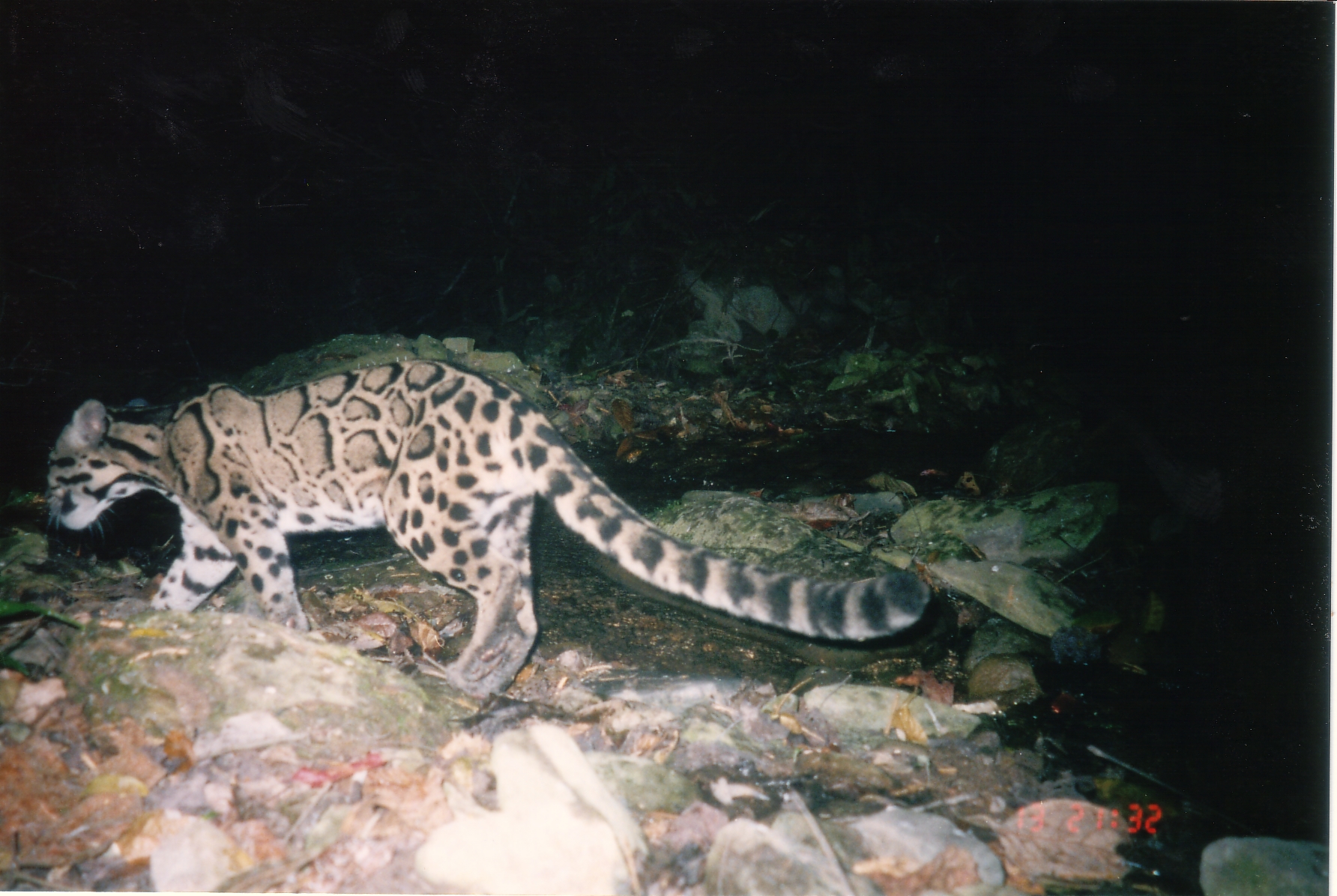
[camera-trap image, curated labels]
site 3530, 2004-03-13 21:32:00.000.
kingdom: Animalia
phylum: Chordata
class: Mammalia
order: Carnivora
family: Felidae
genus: Neofelis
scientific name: Neofelis nebulosa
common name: mainland clouded leopard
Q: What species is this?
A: Neofelis nebulosa (mainland clouded leopard).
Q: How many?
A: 1.